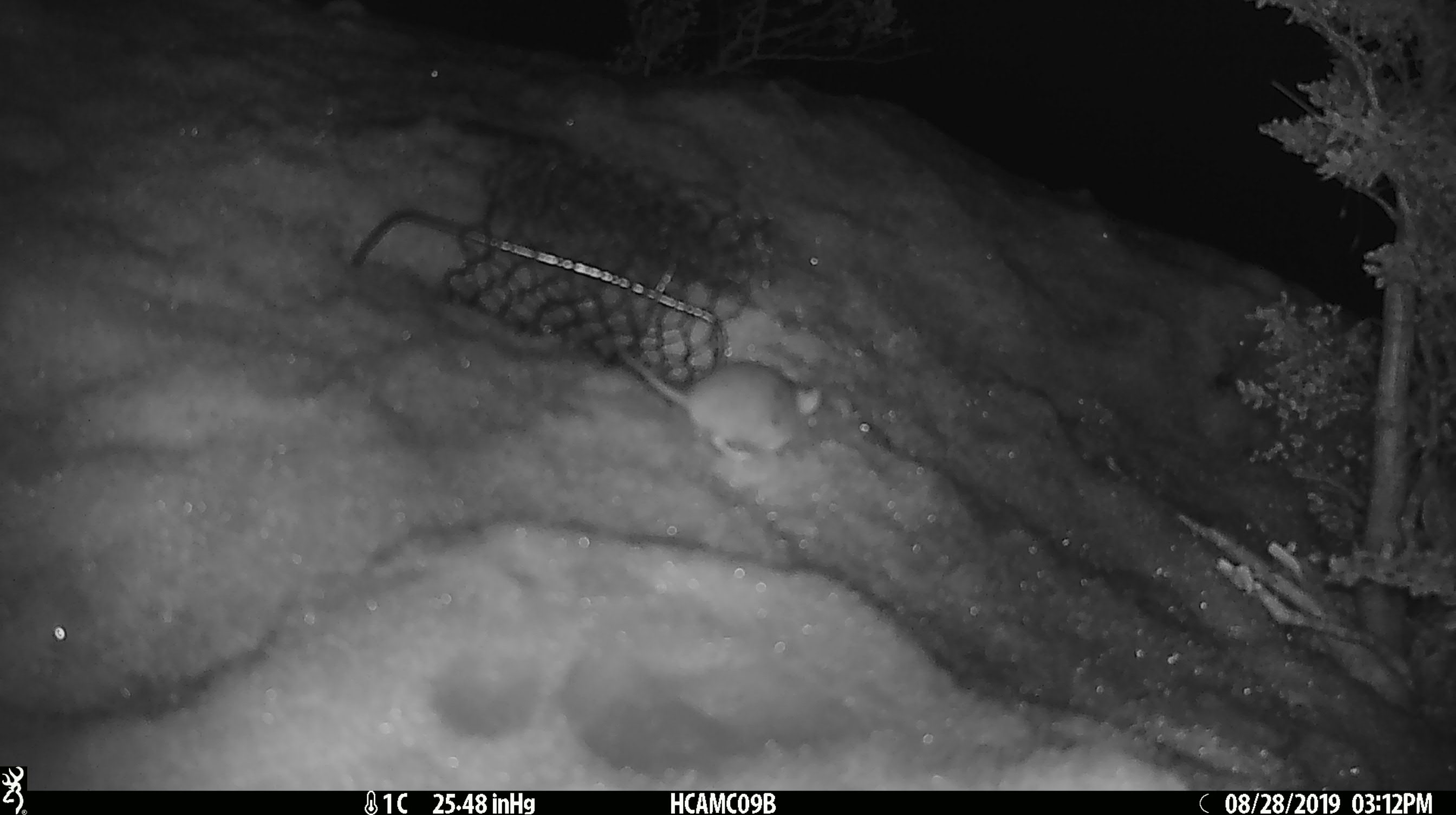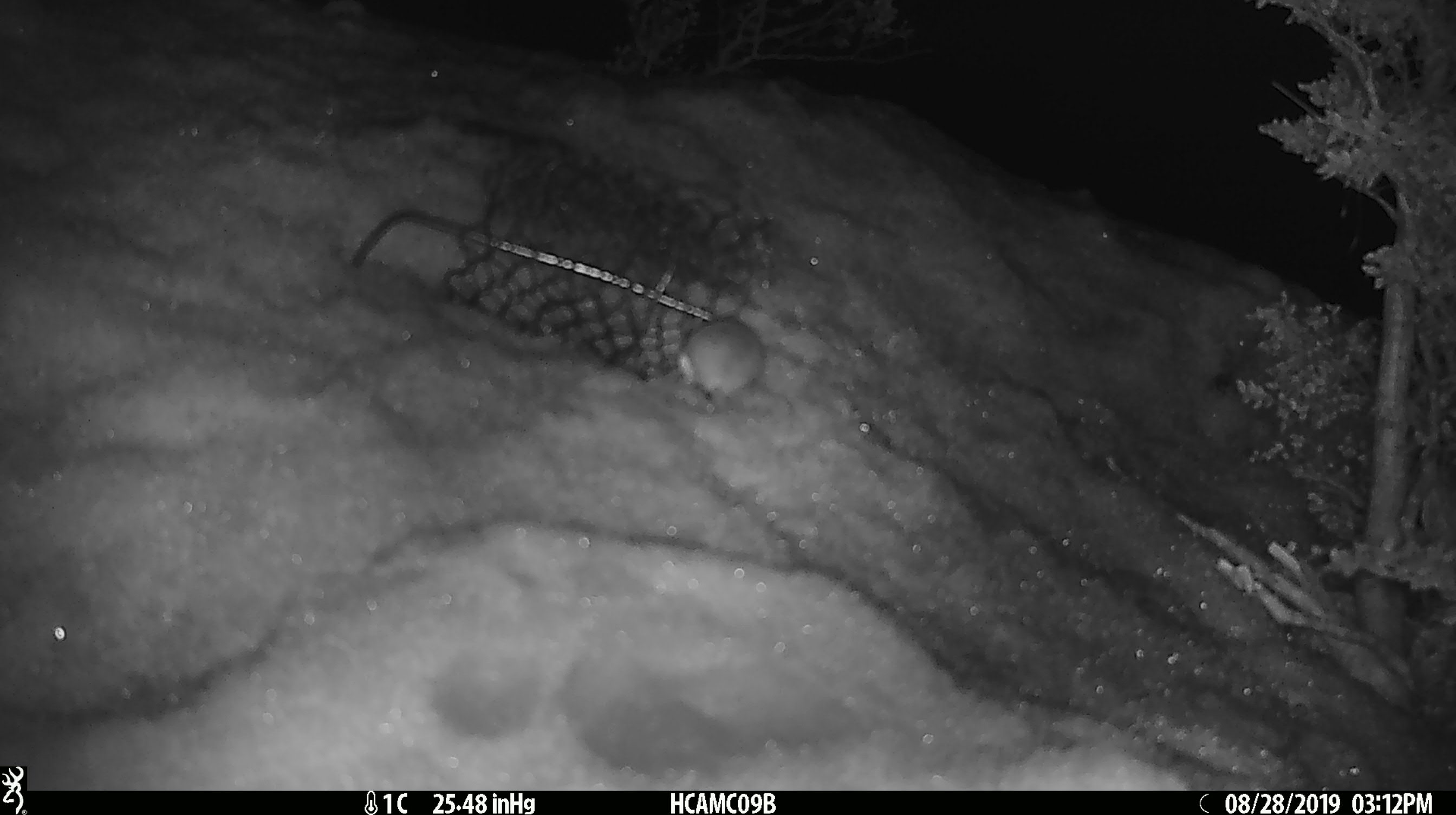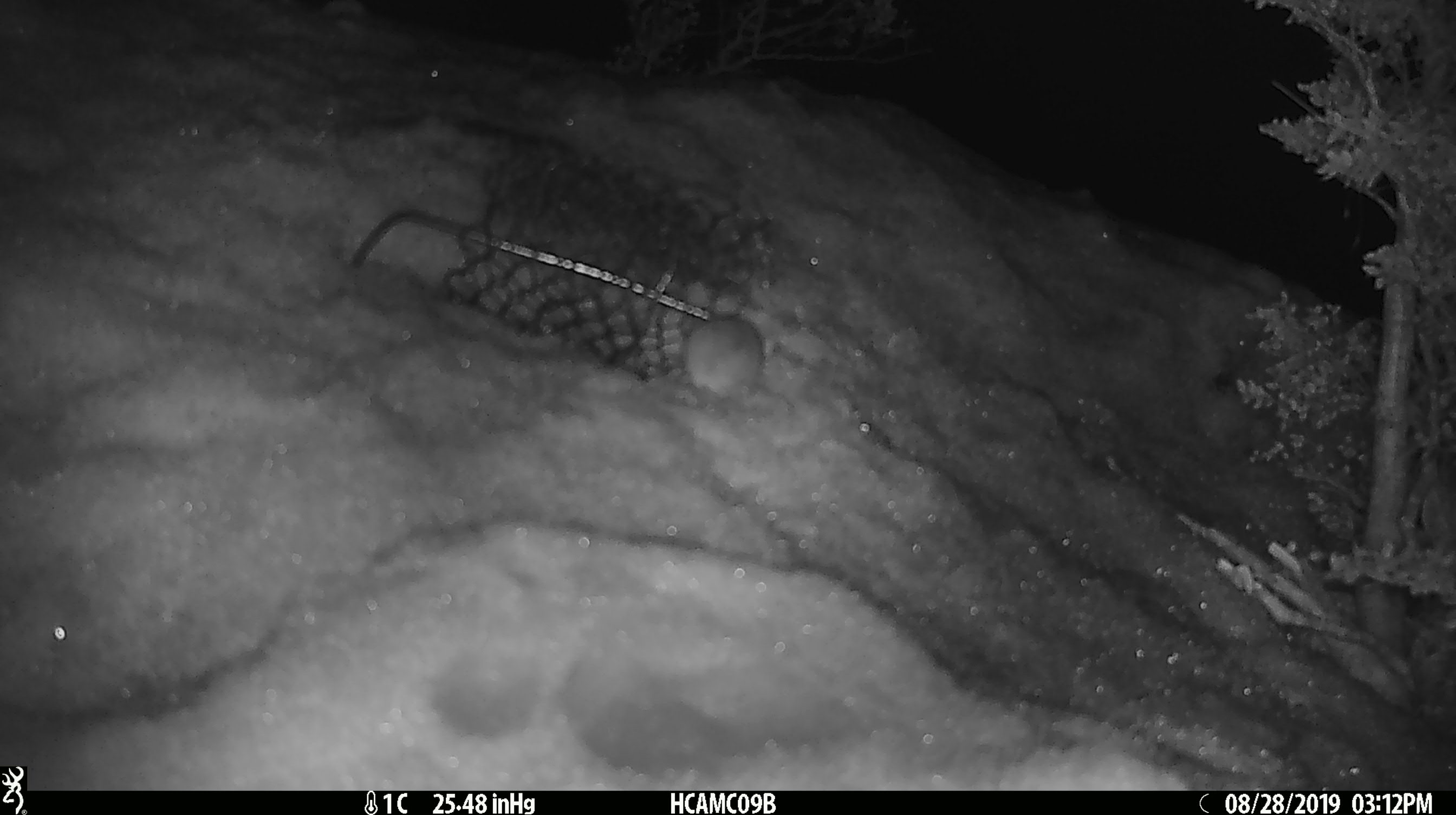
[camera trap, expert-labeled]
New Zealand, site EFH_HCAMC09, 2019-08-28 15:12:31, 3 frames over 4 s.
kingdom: Animalia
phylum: Chordata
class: Mammalia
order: Rodentia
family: Muridae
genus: Mus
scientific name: Mus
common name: mouse